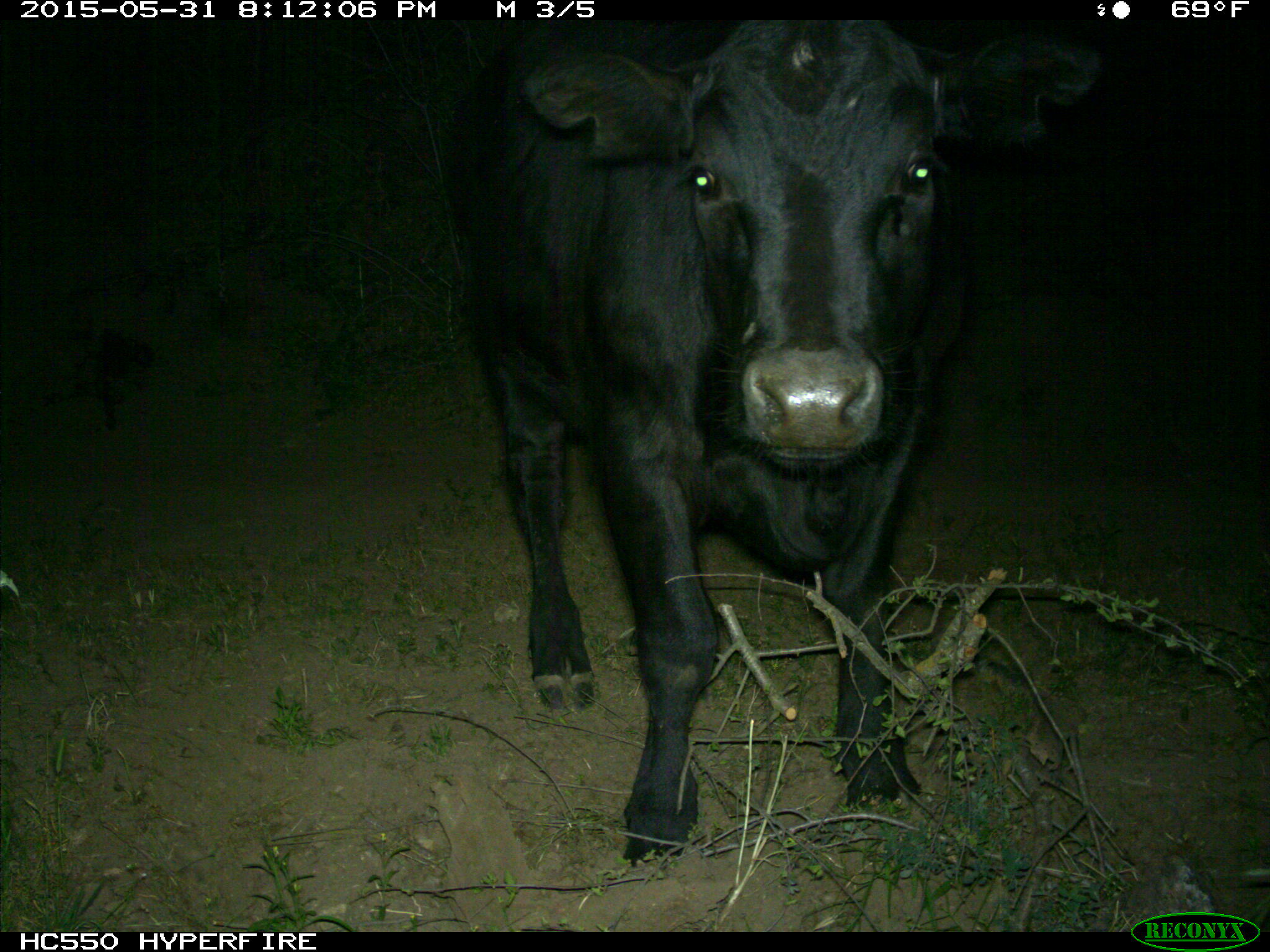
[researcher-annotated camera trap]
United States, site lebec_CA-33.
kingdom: Animalia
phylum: Chordata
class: Mammalia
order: Artiodactyla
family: Bovidae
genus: Bos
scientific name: Bos taurus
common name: domestic cow